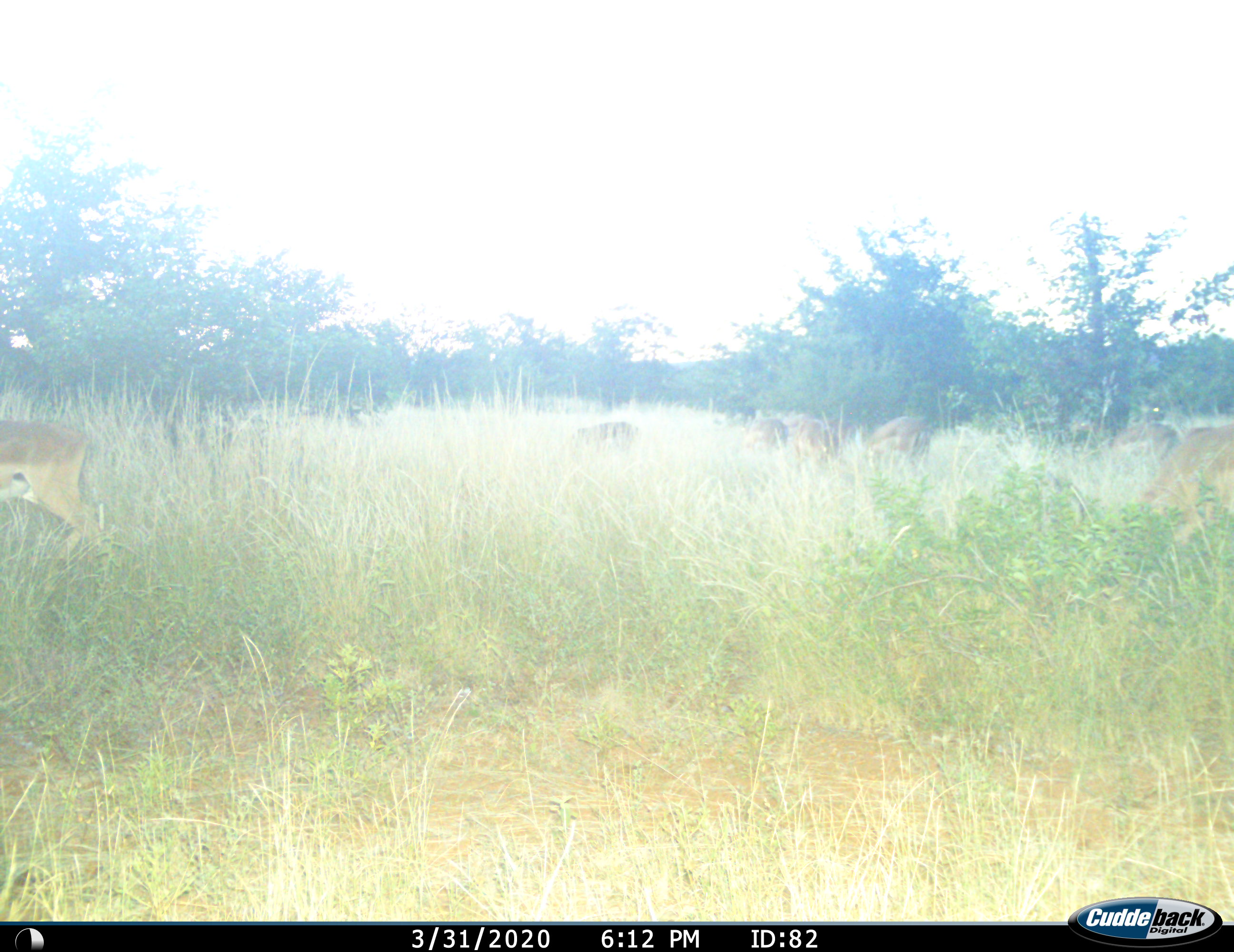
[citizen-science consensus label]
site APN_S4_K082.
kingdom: Animalia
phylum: Chordata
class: Mammalia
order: Artiodactyla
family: Bovidae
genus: Aepyceros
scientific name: Aepyceros melampus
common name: impala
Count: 8.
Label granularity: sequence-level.